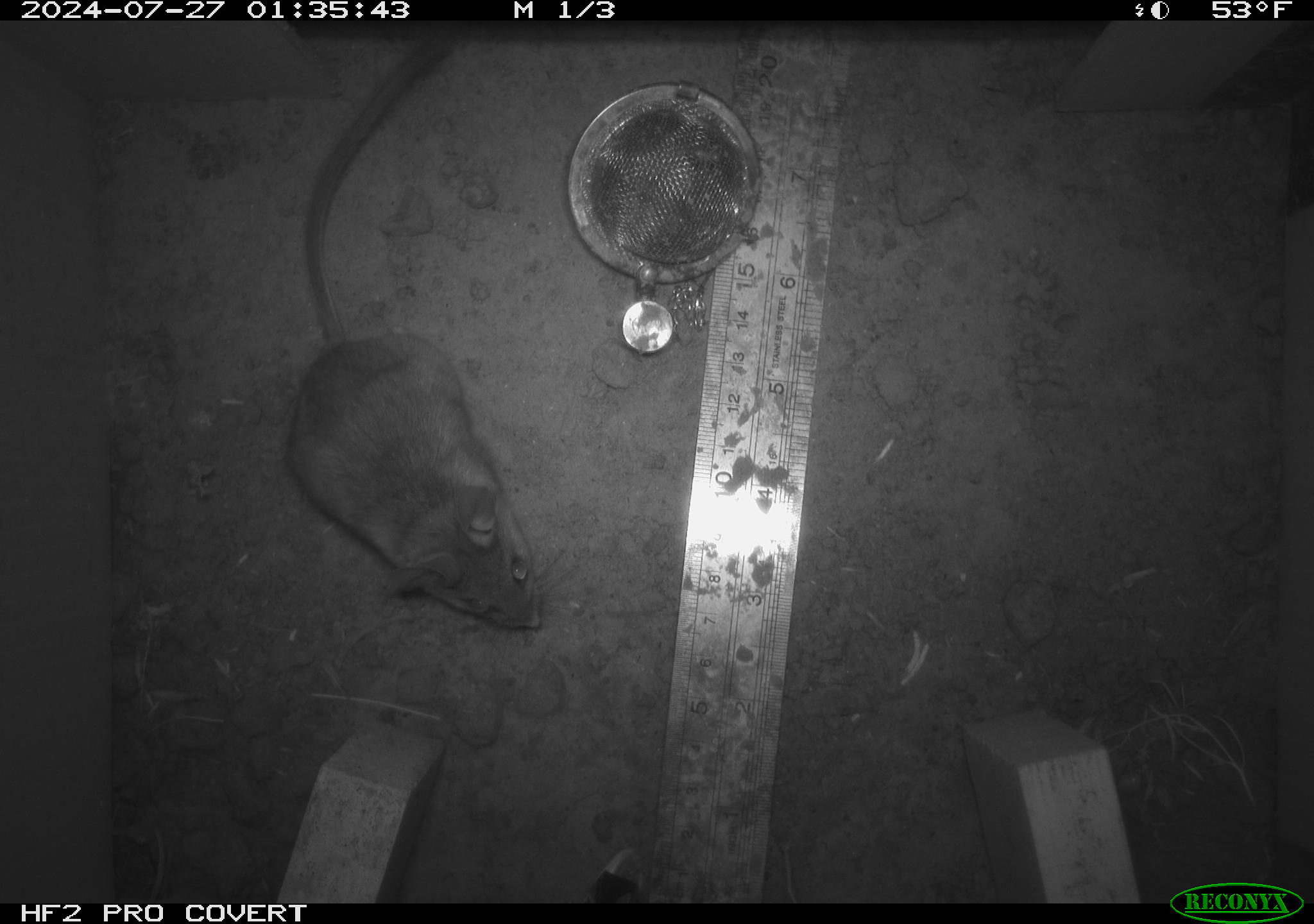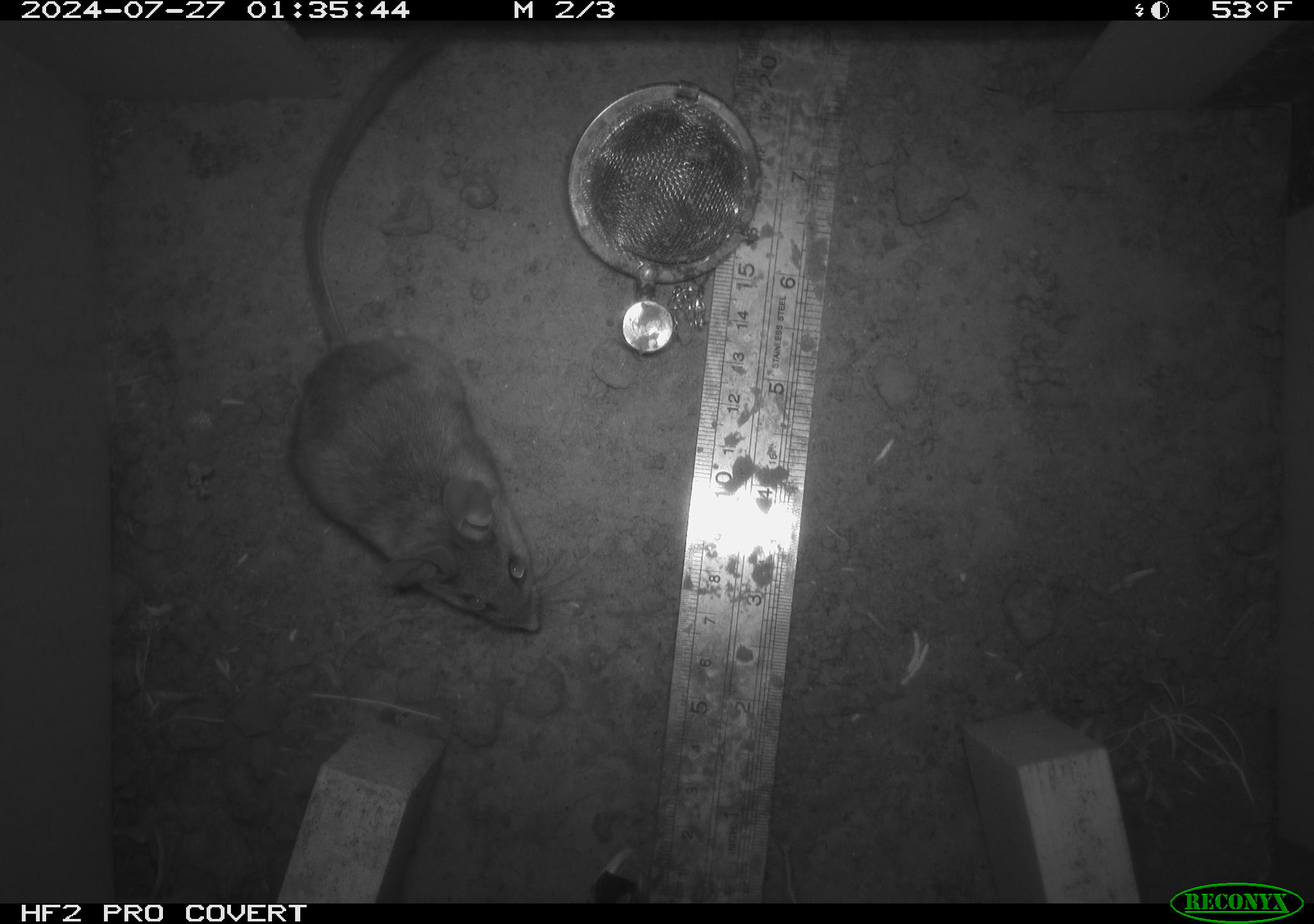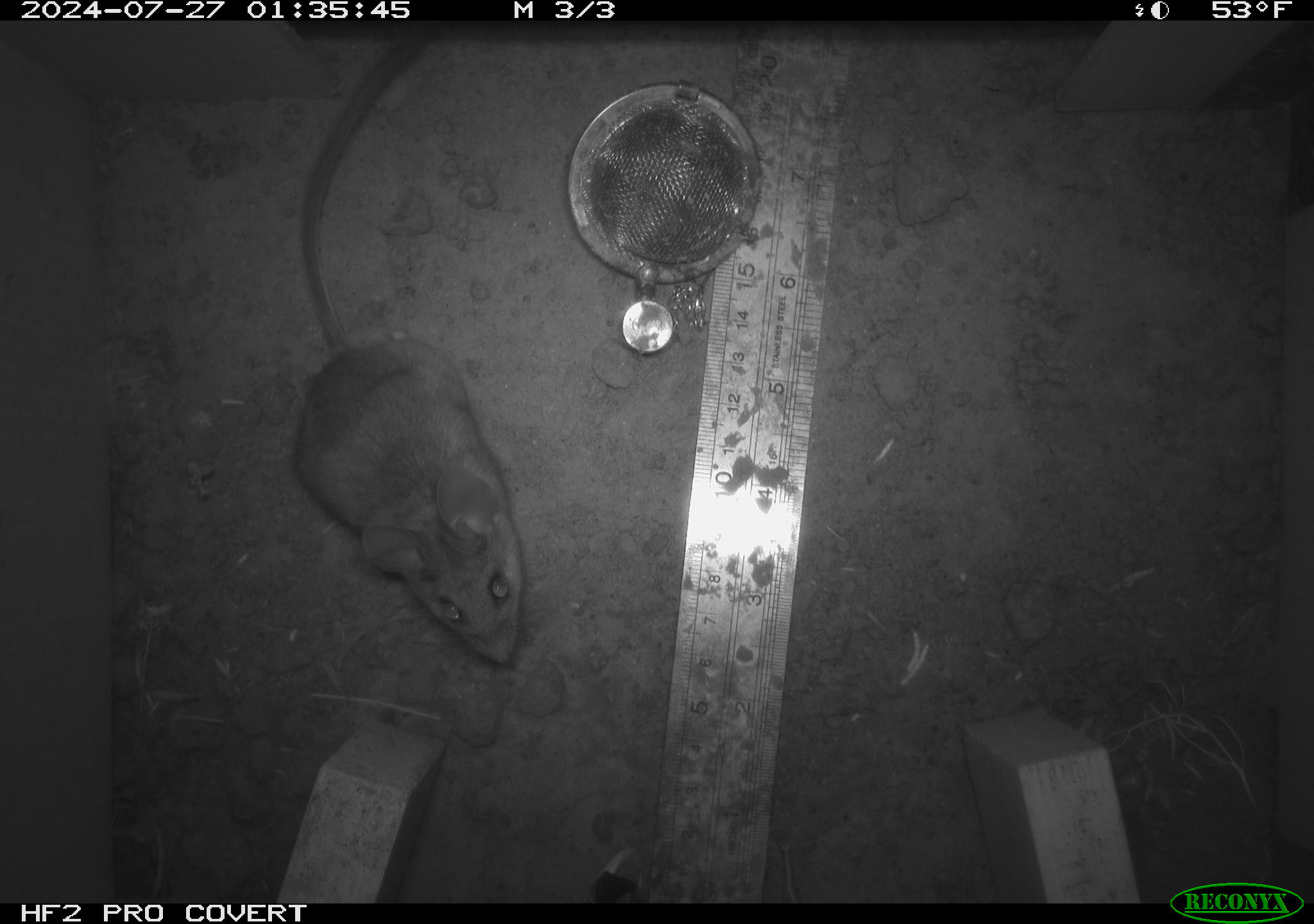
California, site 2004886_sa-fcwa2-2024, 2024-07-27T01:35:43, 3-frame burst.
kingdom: Animalia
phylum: Chordata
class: Mammalia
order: Rodentia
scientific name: Rodentia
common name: mouse species